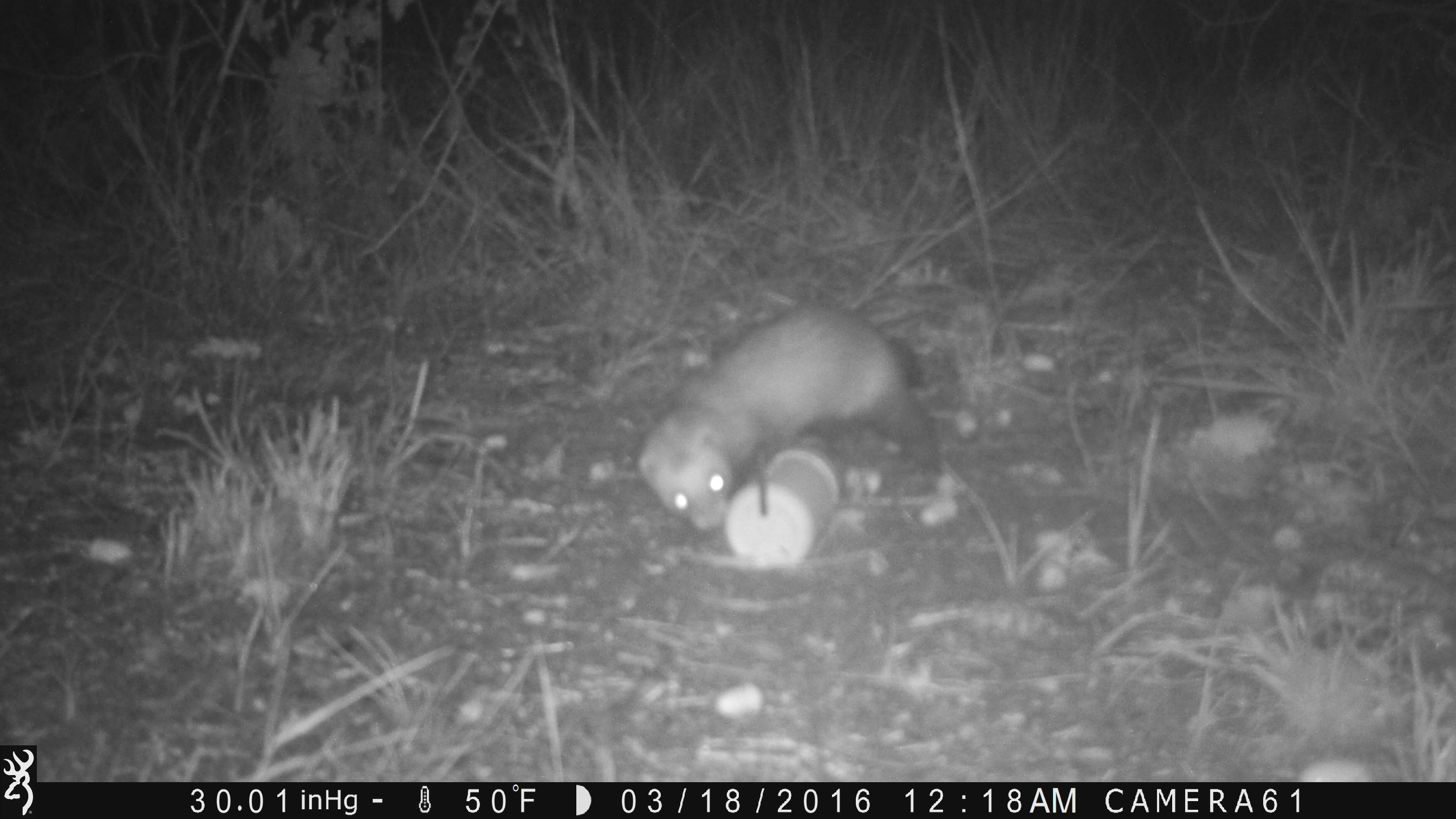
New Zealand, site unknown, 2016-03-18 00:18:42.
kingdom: Animalia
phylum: Chordata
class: Mammalia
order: Carnivora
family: Mustelidae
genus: Mustela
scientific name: Mustela furo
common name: ferret